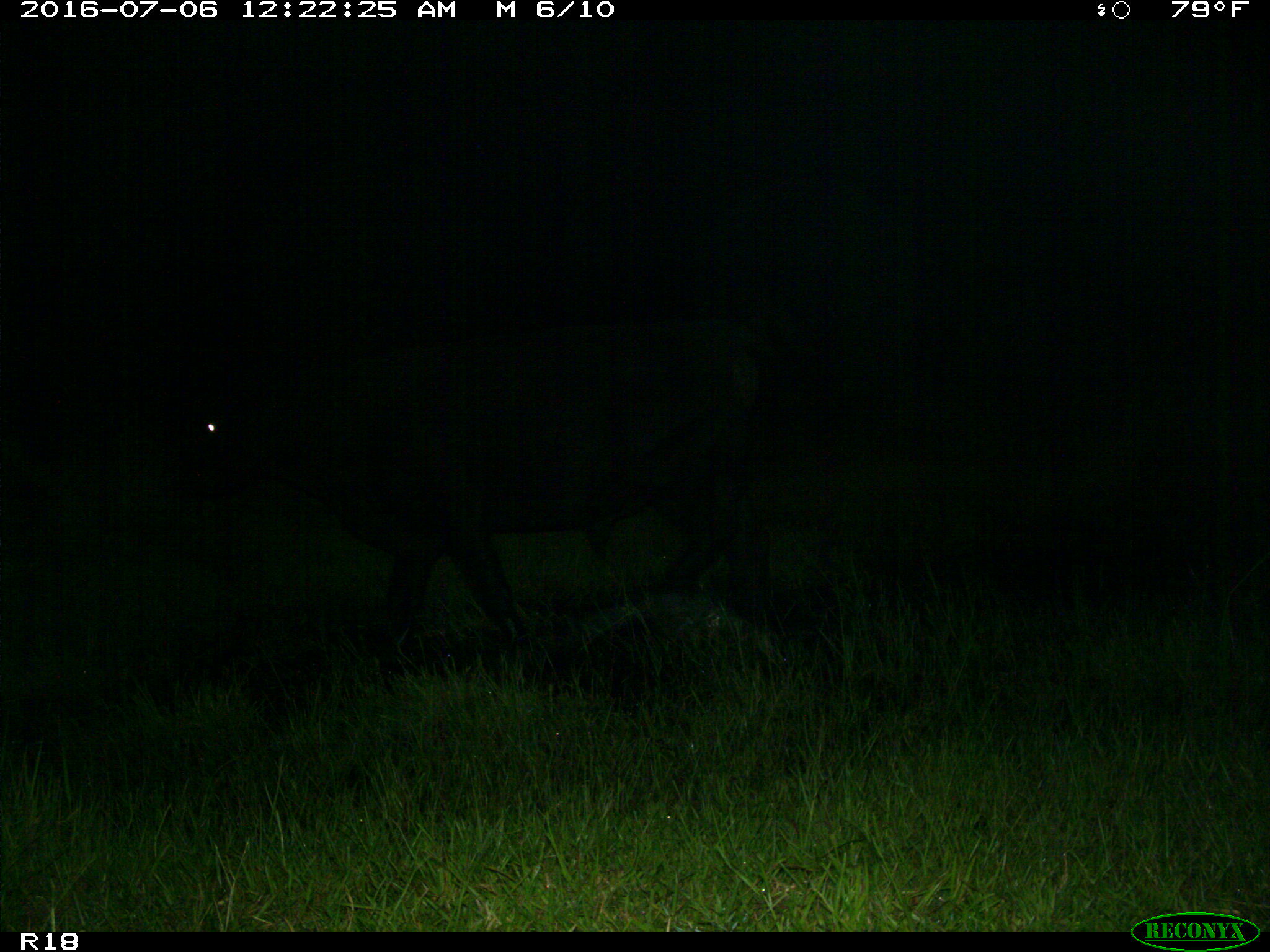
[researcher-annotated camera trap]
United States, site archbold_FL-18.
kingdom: Animalia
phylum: Chordata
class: Mammalia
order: Artiodactyla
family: Bovidae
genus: Bos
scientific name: Bos taurus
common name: domestic cow